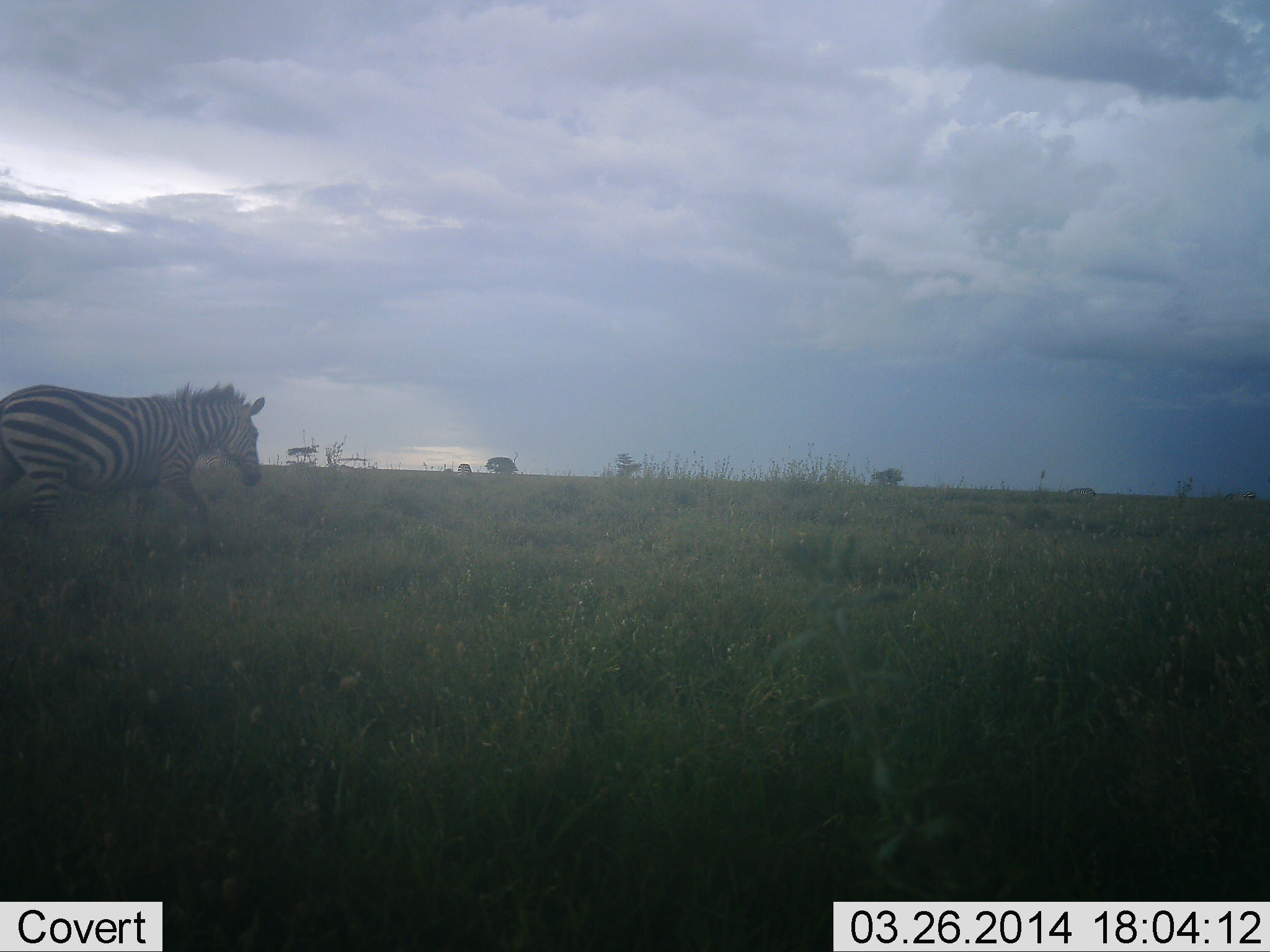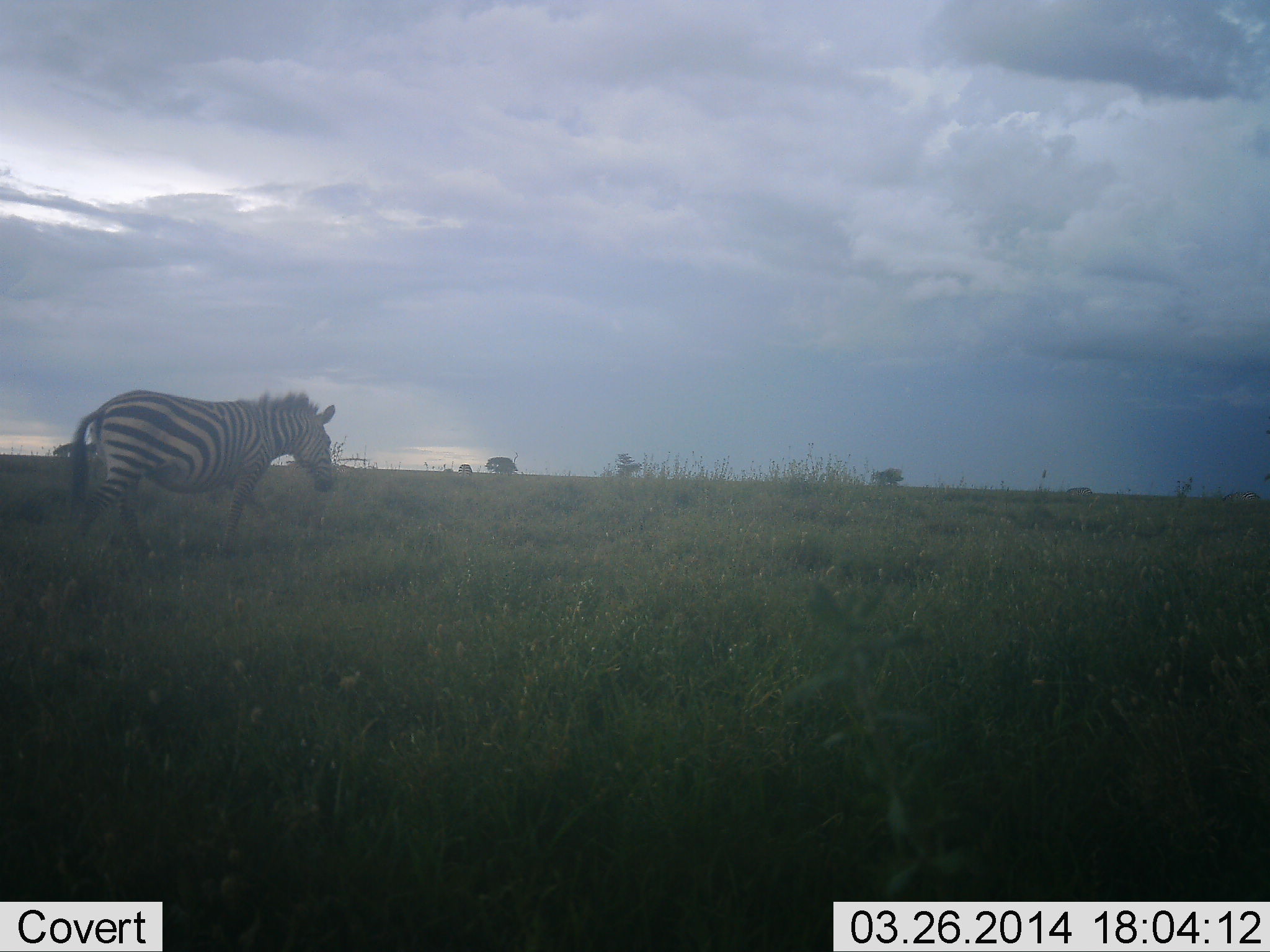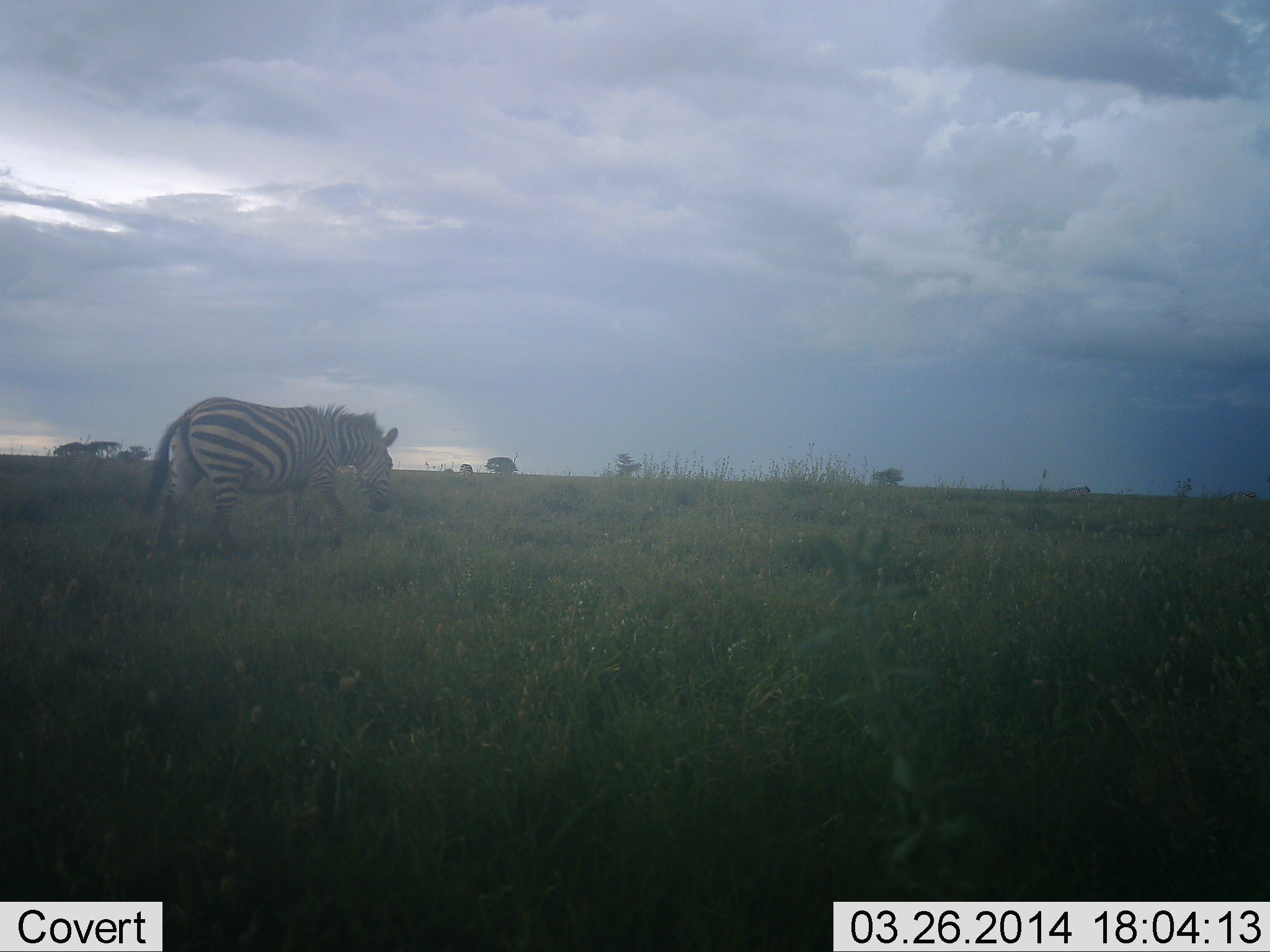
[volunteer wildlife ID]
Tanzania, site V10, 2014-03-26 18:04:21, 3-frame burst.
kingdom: Animalia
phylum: Chordata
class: Mammalia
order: Perissodactyla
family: Equidae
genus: Equus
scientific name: Equus quagga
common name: plains zebra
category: zebra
Zebra (plains zebra) (Equus quagga), count 1. Behavior (volunteer vote fractions): standing 2%, resting 0%, moving 98%, interacting 0%. Young present (vote fraction): 0%. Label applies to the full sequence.